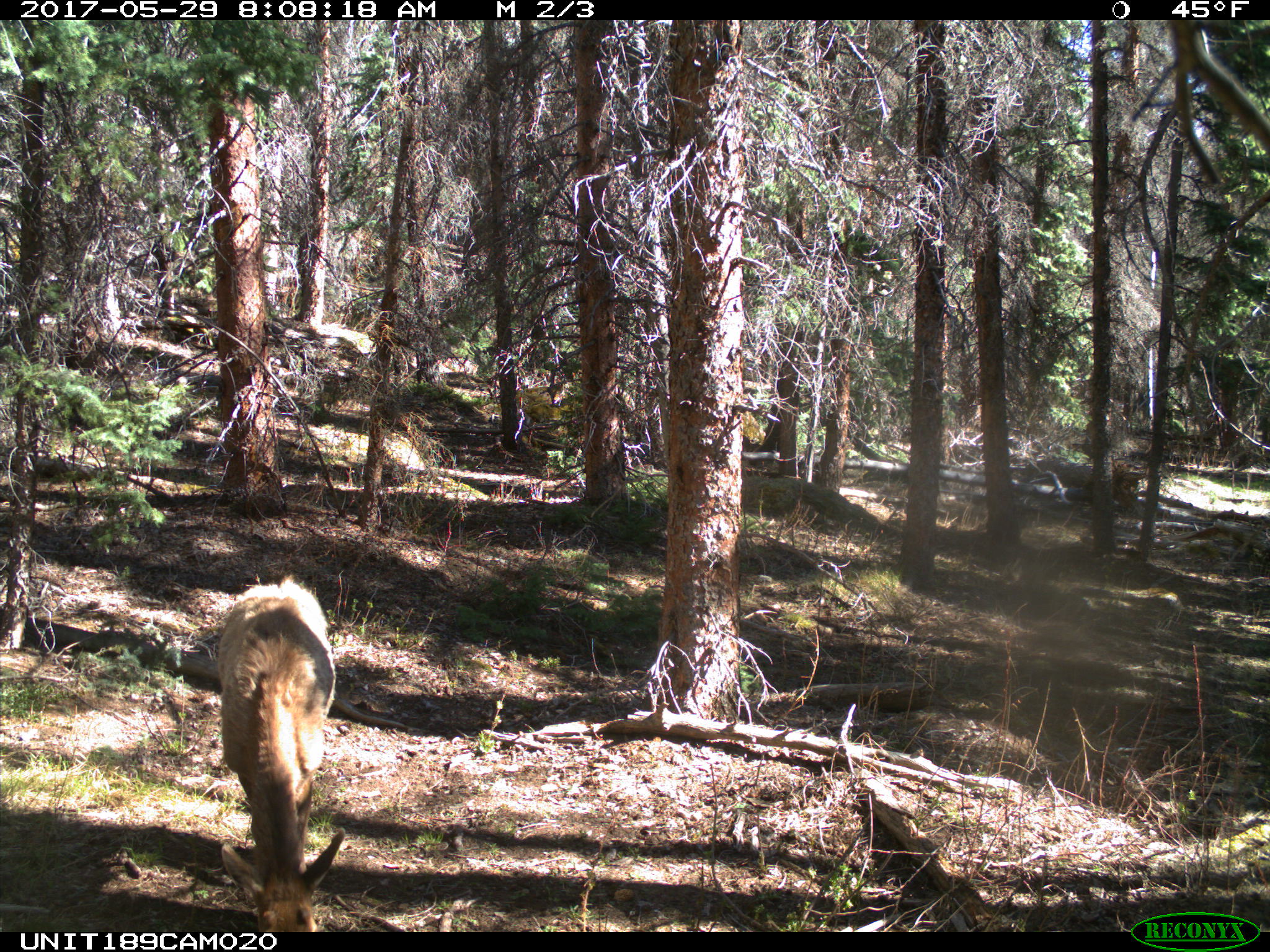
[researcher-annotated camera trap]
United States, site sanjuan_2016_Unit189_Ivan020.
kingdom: Animalia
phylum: Chordata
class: Mammalia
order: Artiodactyla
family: Cervidae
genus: Cervus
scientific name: Cervus elaphus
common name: red deer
Cervus elaphus (red deer).